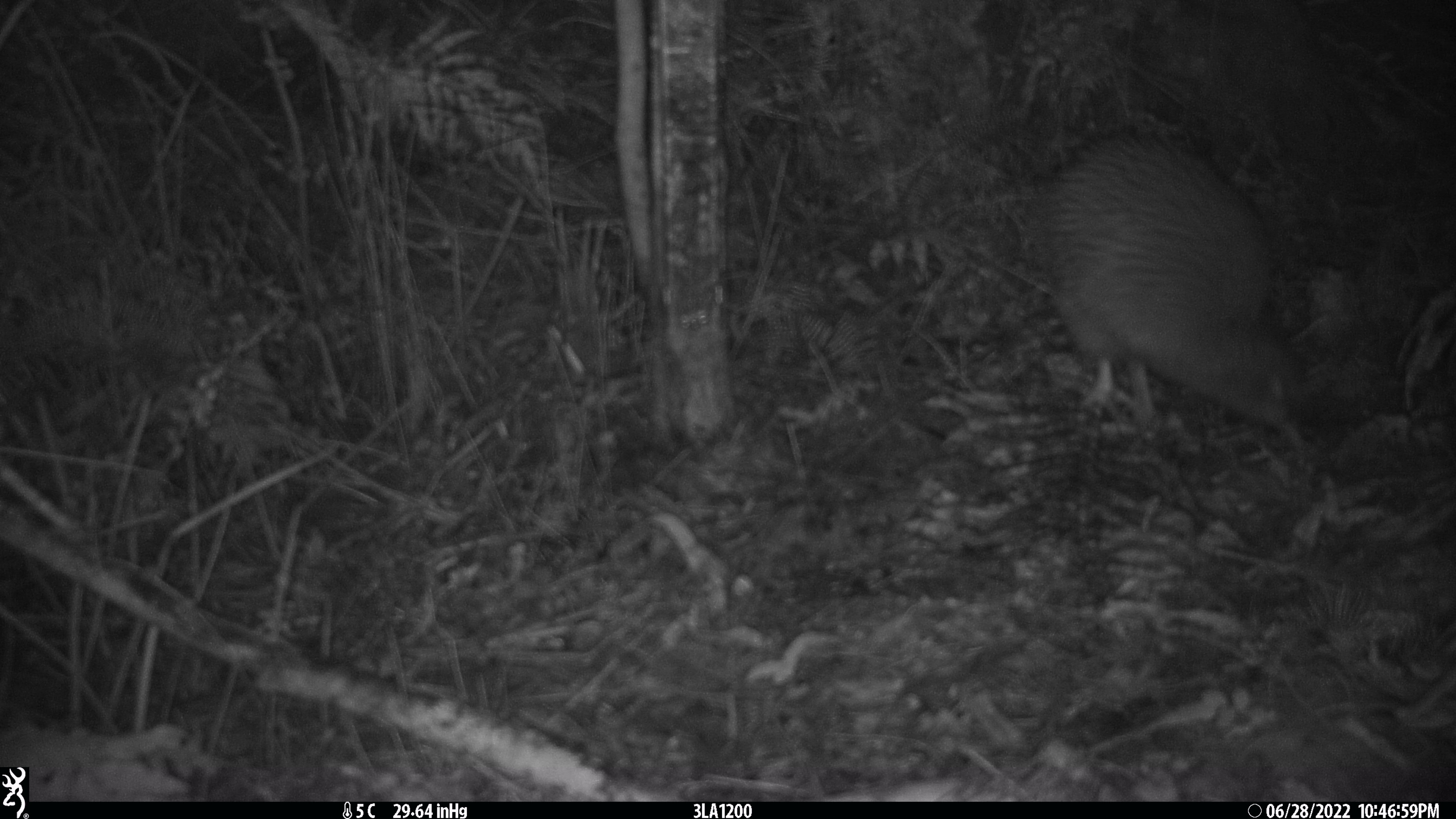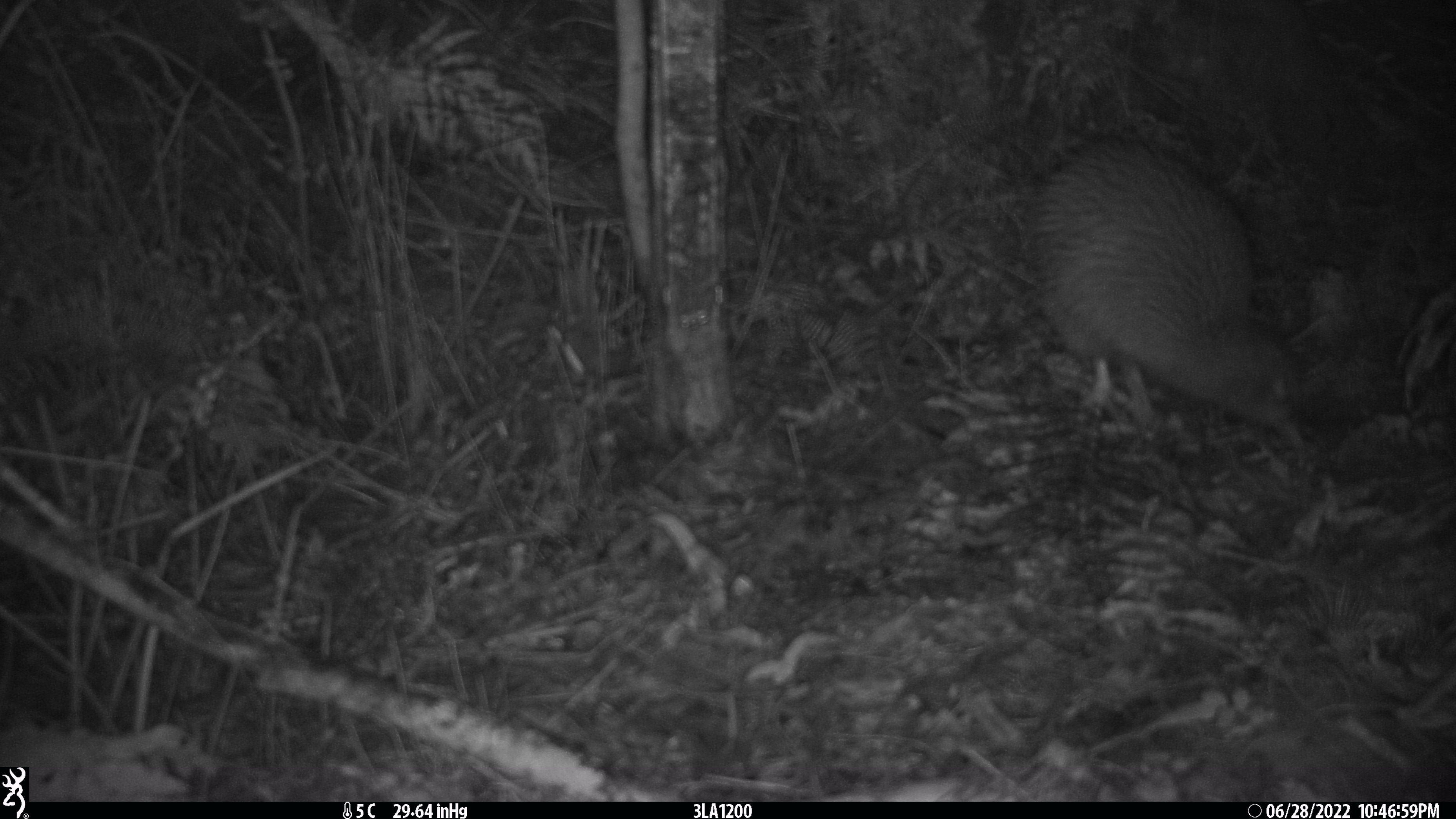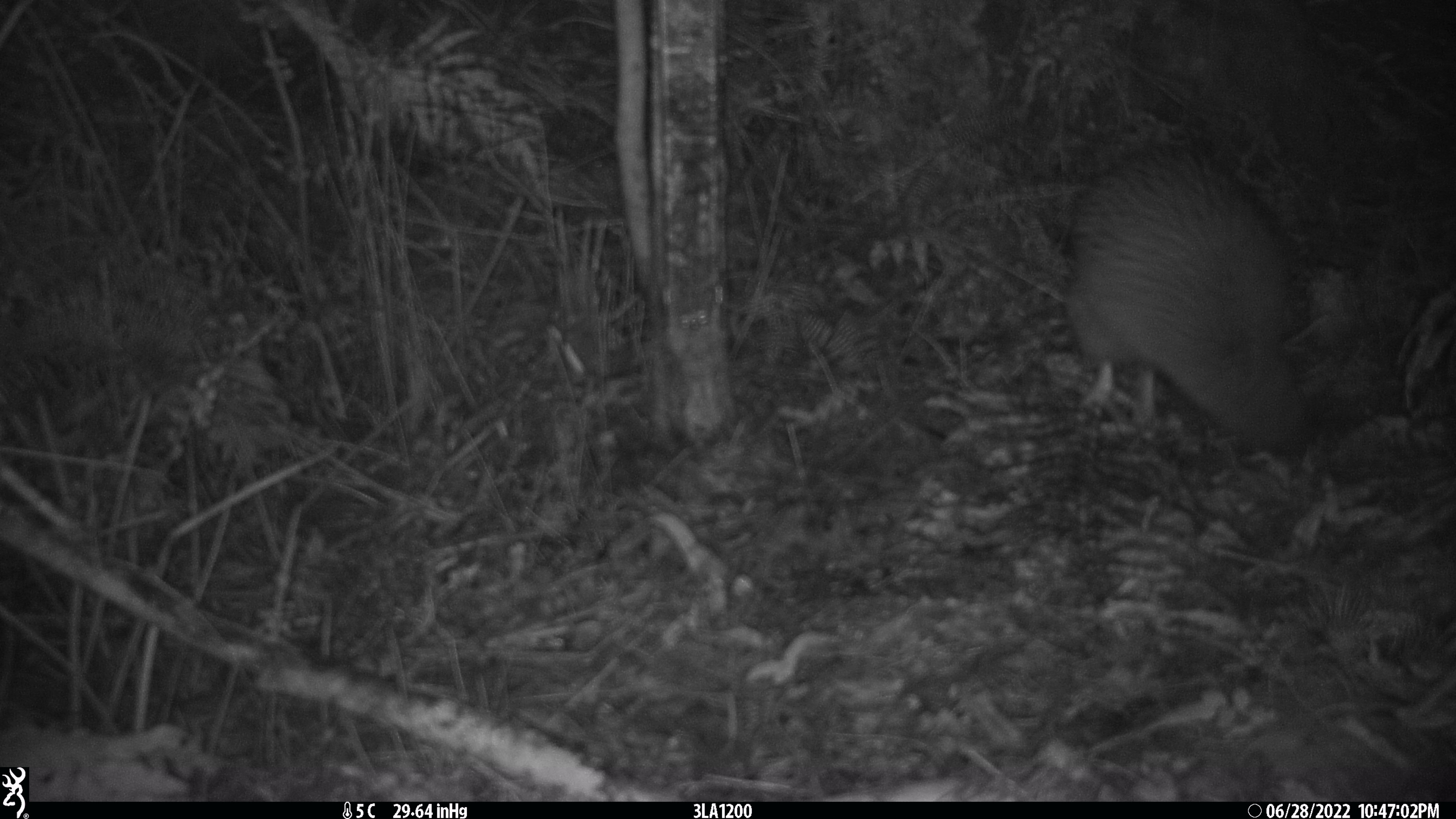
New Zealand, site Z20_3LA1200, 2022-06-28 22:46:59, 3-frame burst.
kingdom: Animalia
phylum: Chordata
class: Aves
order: Apterygiformes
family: Apterygidae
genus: Apteryx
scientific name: Apteryx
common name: kiwi